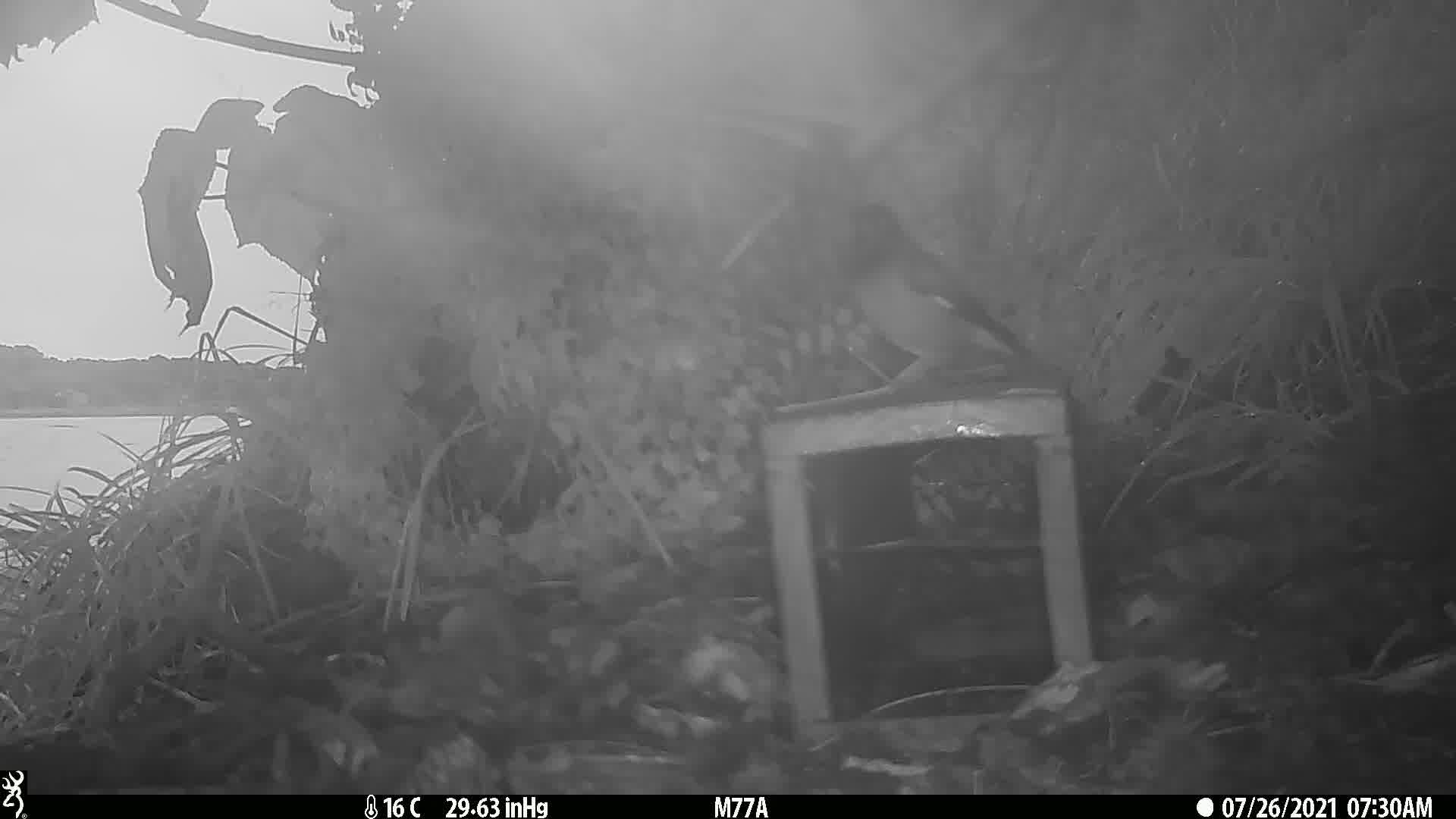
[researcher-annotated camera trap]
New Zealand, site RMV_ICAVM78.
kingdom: Animalia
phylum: Chordata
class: Aves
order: Passeriformes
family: Sturnidae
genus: Acridotheres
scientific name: Acridotheres tristis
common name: common myna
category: myna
Myna (common myna) (Acridotheres tristis).